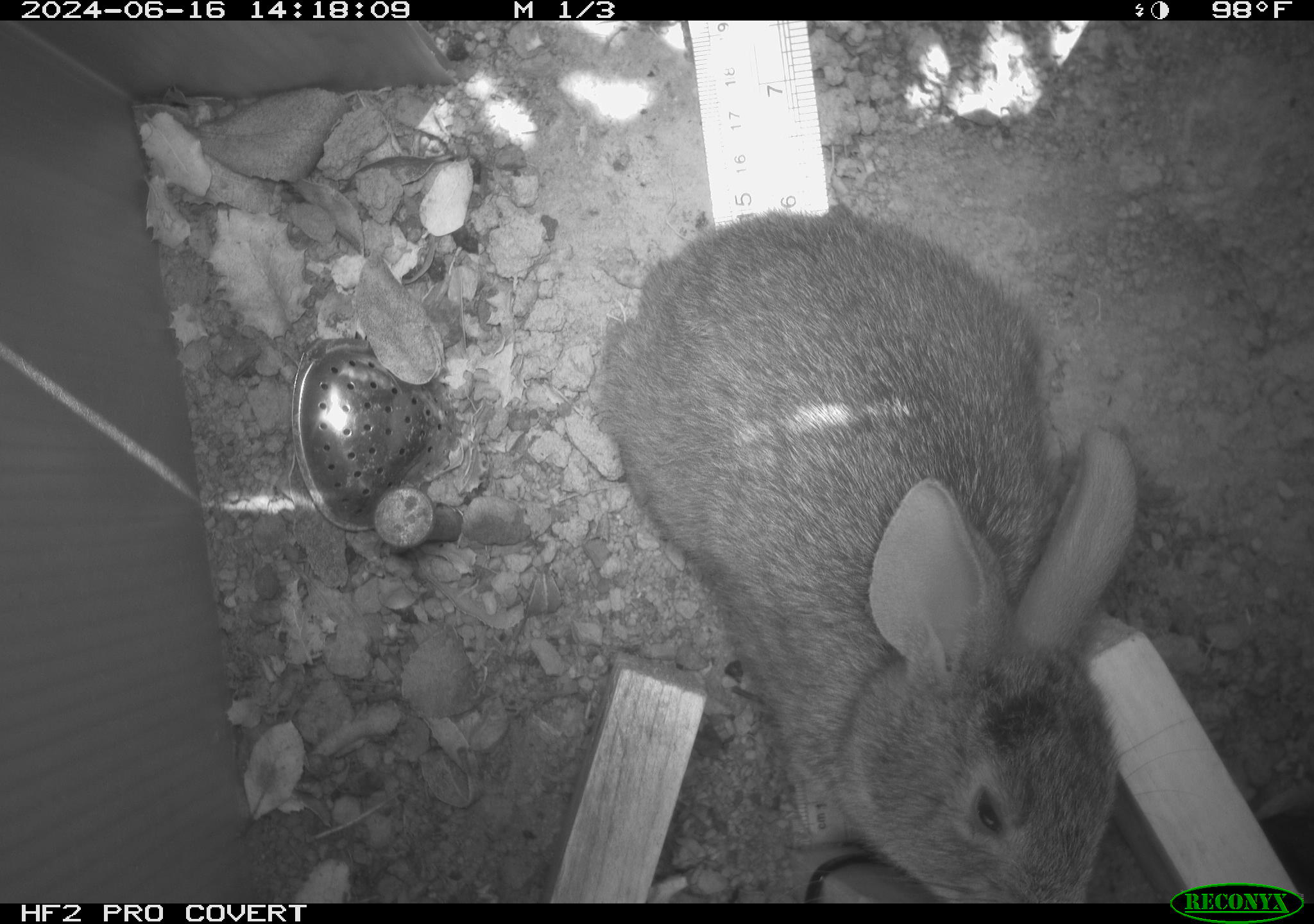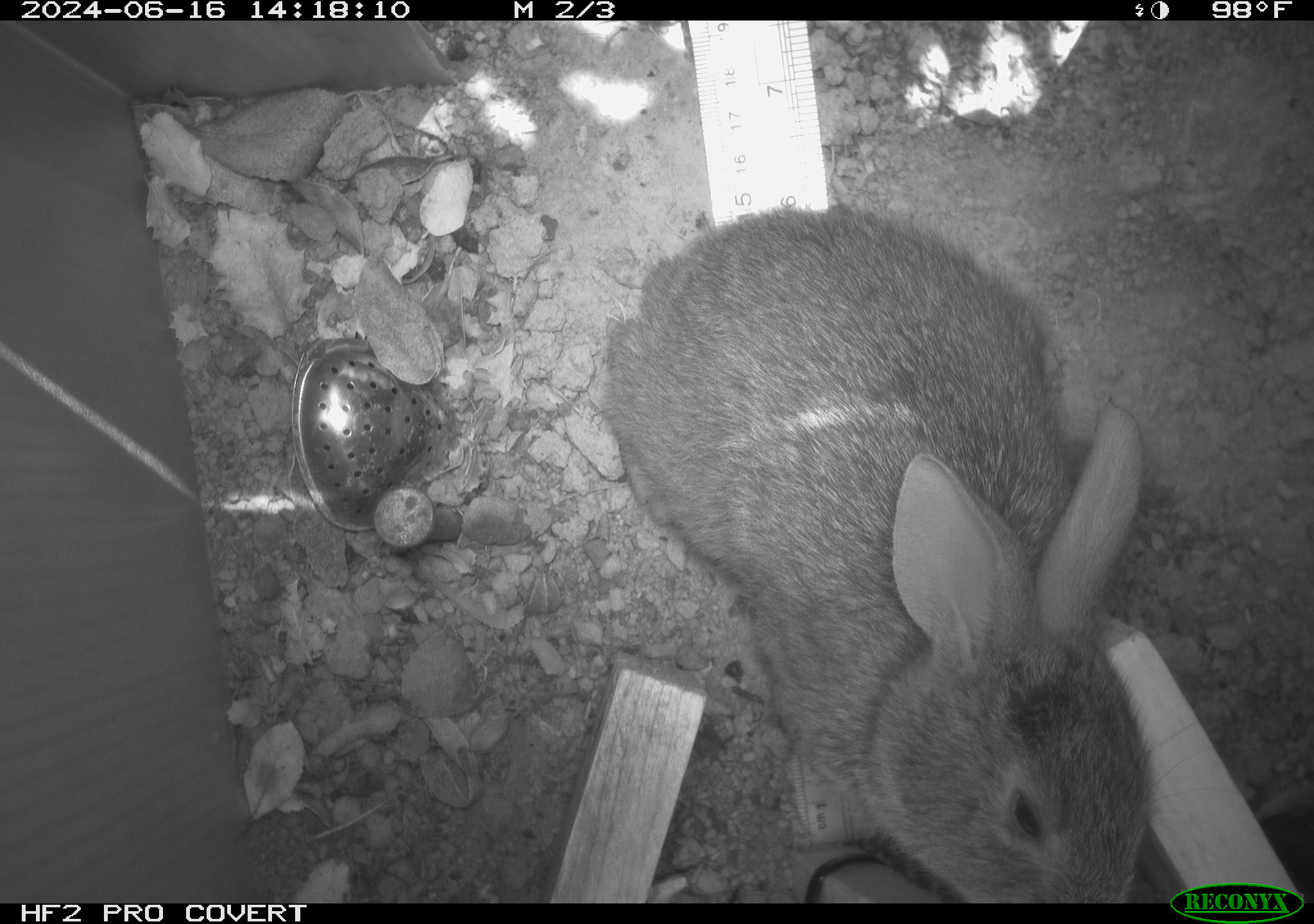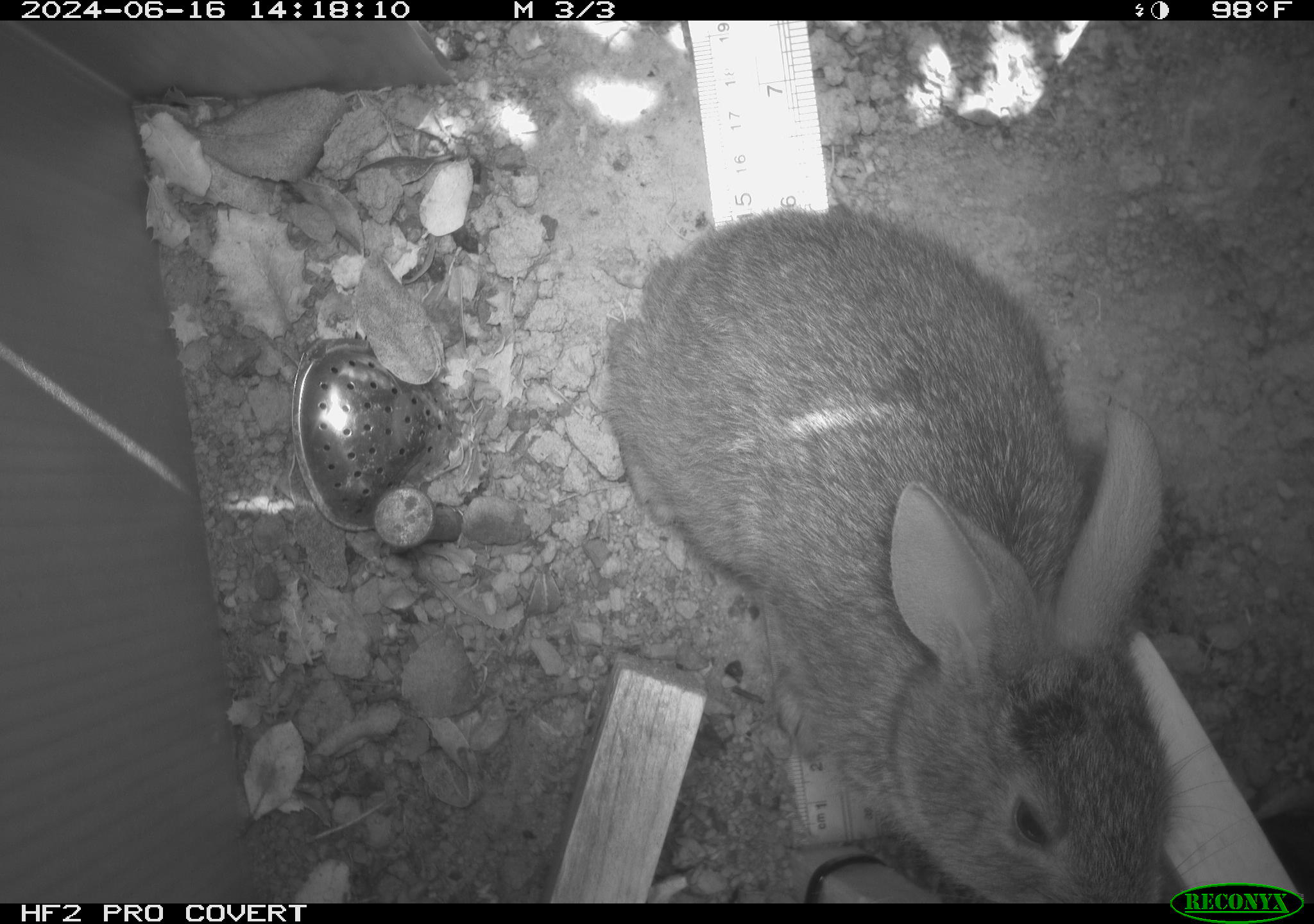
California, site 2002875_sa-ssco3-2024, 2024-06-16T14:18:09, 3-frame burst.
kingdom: Animalia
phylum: Chordata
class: Mammalia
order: Lagomorpha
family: Leporidae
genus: Sylvilagus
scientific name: Sylvilagus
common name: cottontail rabbits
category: sylvilagus species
Sylvilagus species (cottontail rabbits) (Sylvilagus).